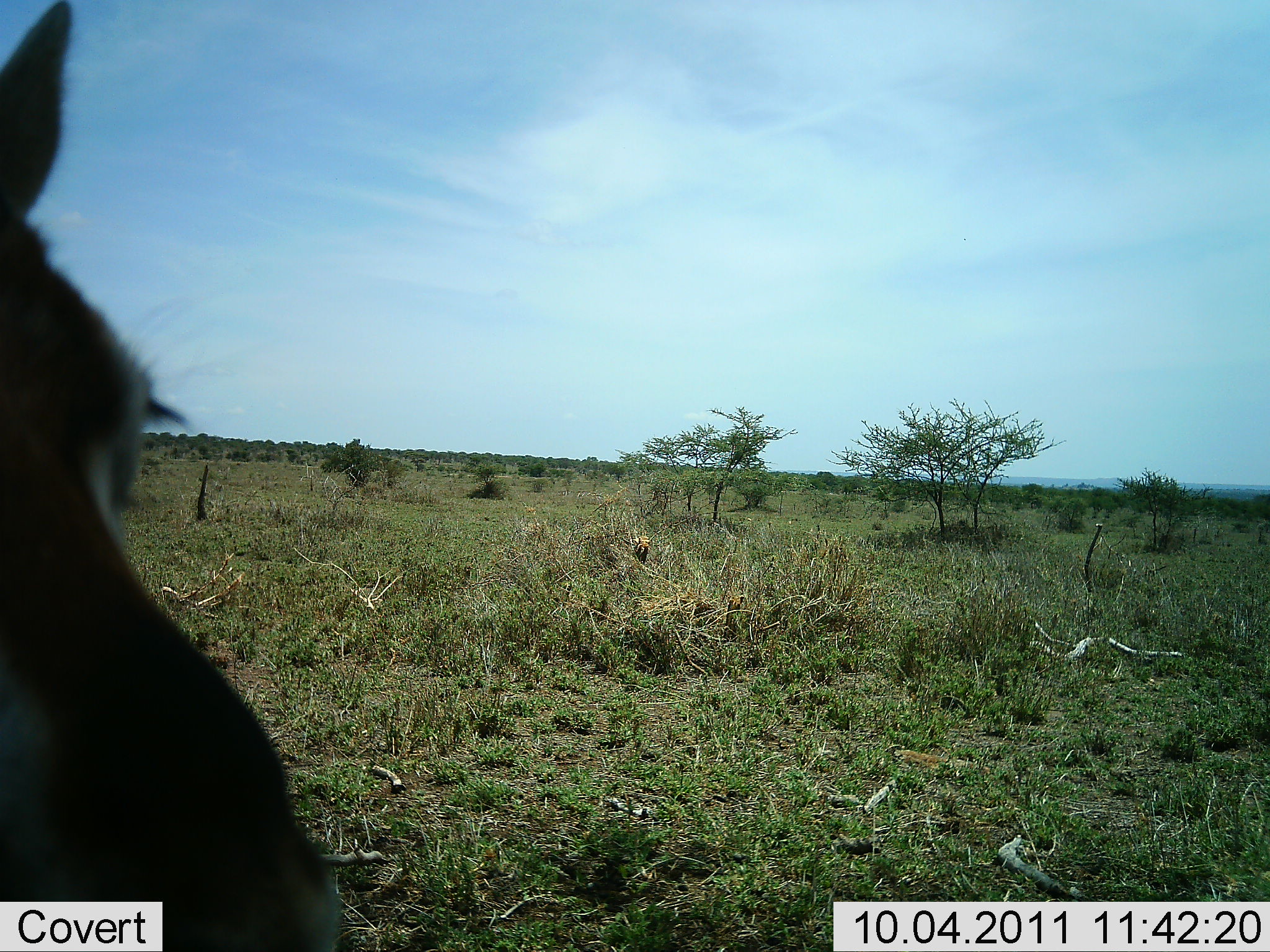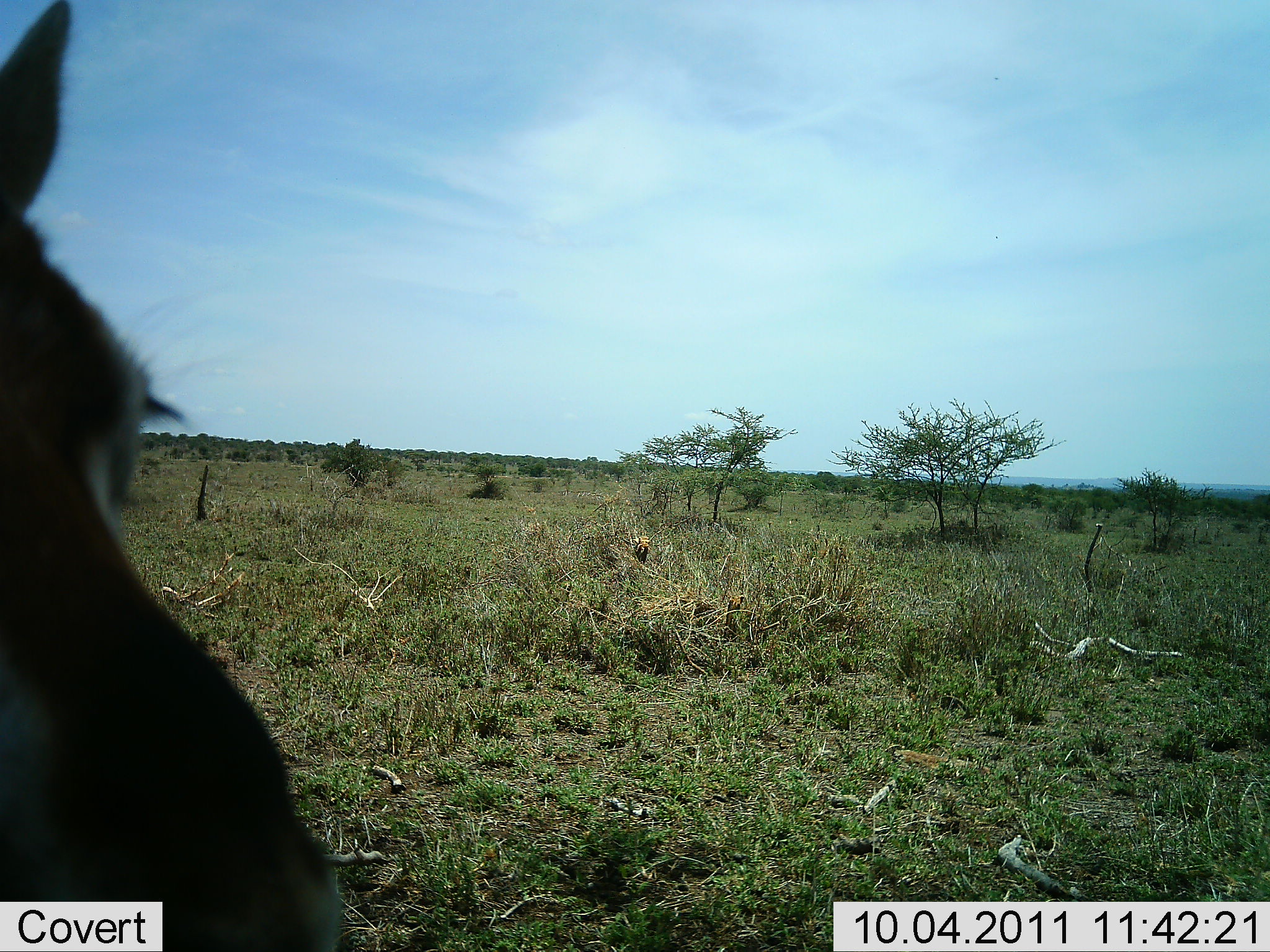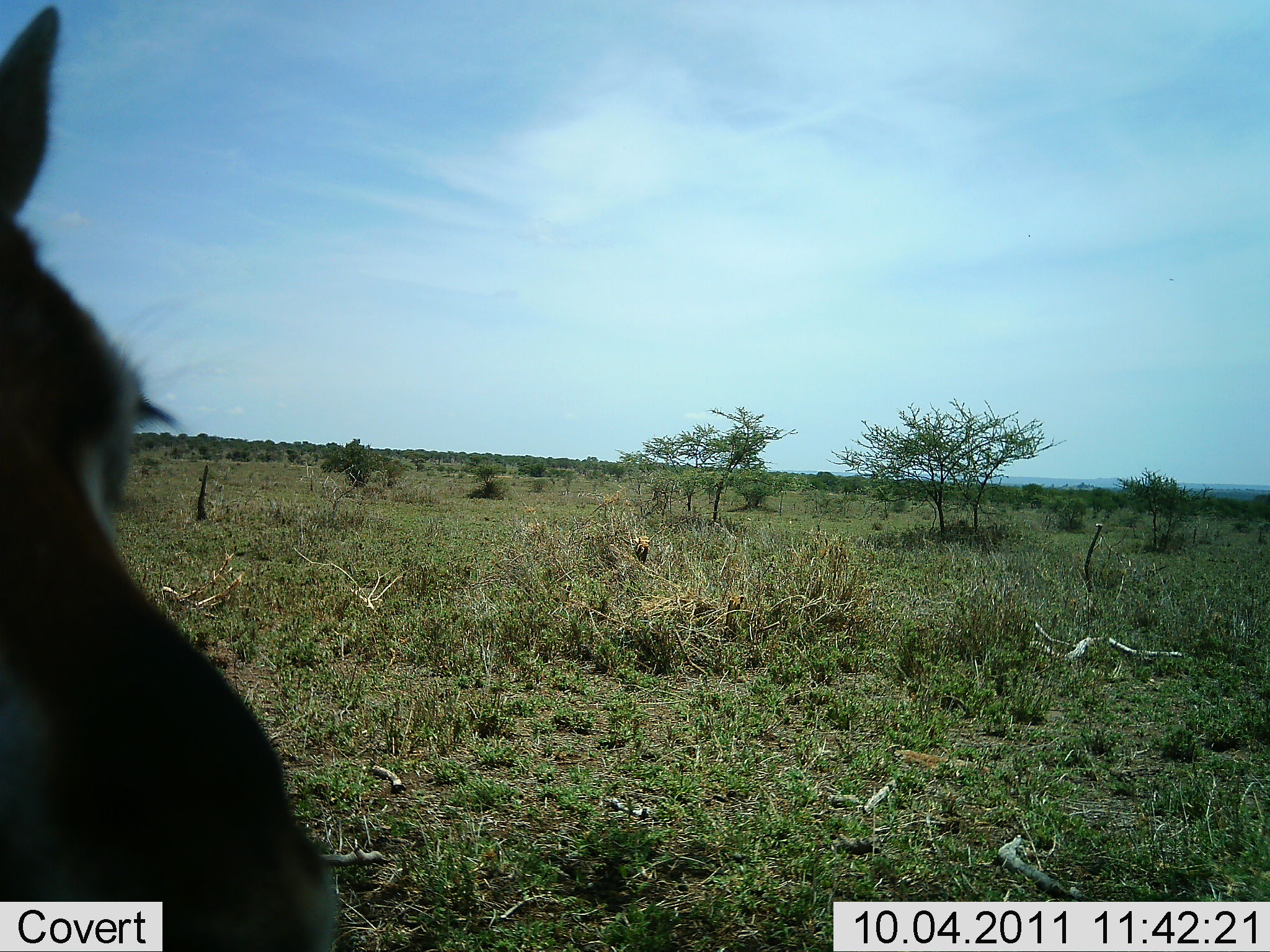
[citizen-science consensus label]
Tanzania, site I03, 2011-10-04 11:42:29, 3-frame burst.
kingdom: Animalia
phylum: Chordata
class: Mammalia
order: Artiodactyla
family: Bovidae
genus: Connochaetes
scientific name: Connochaetes taurinus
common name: blue wildebeest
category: wildebeest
Wildebeest (blue wildebeest) (Connochaetes taurinus), count 1. Behavior (volunteer vote fractions): standing 67%, resting 33%, moving 0%, interacting 0%. Young present (vote fraction): 0%. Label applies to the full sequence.